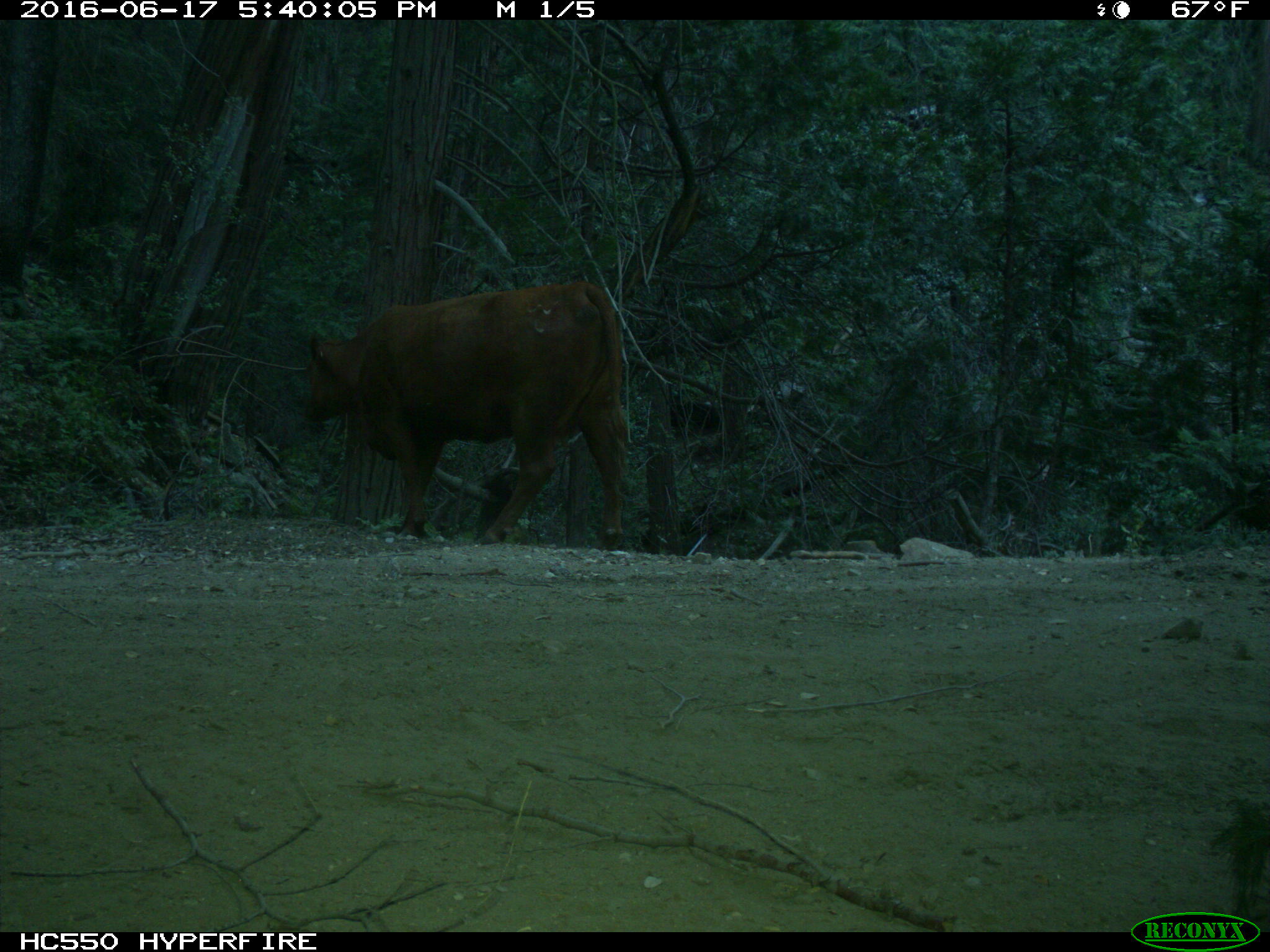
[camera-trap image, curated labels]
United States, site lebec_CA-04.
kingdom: Animalia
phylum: Chordata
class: Mammalia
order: Artiodactyla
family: Bovidae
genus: Bos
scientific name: Bos taurus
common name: domestic cow